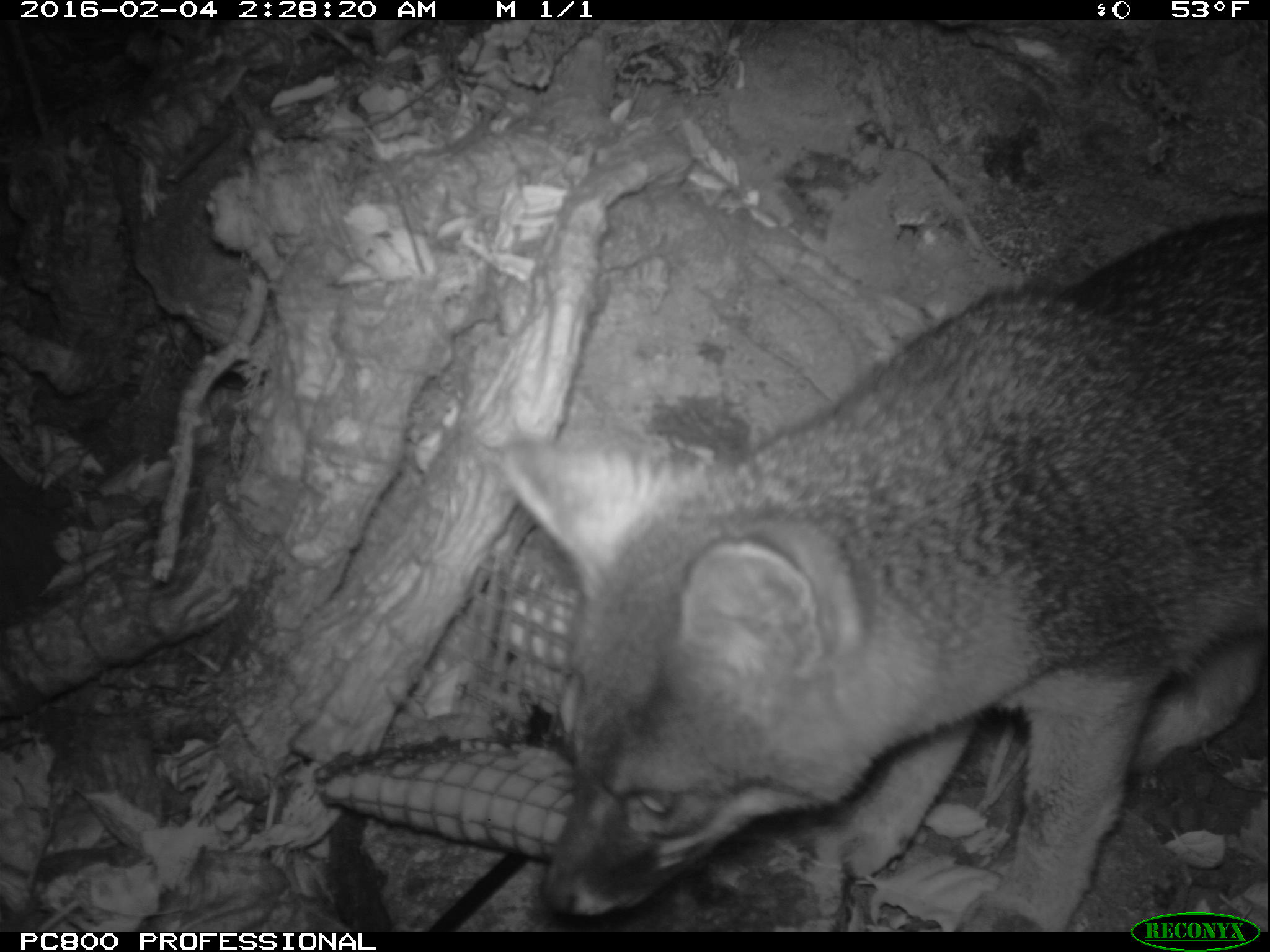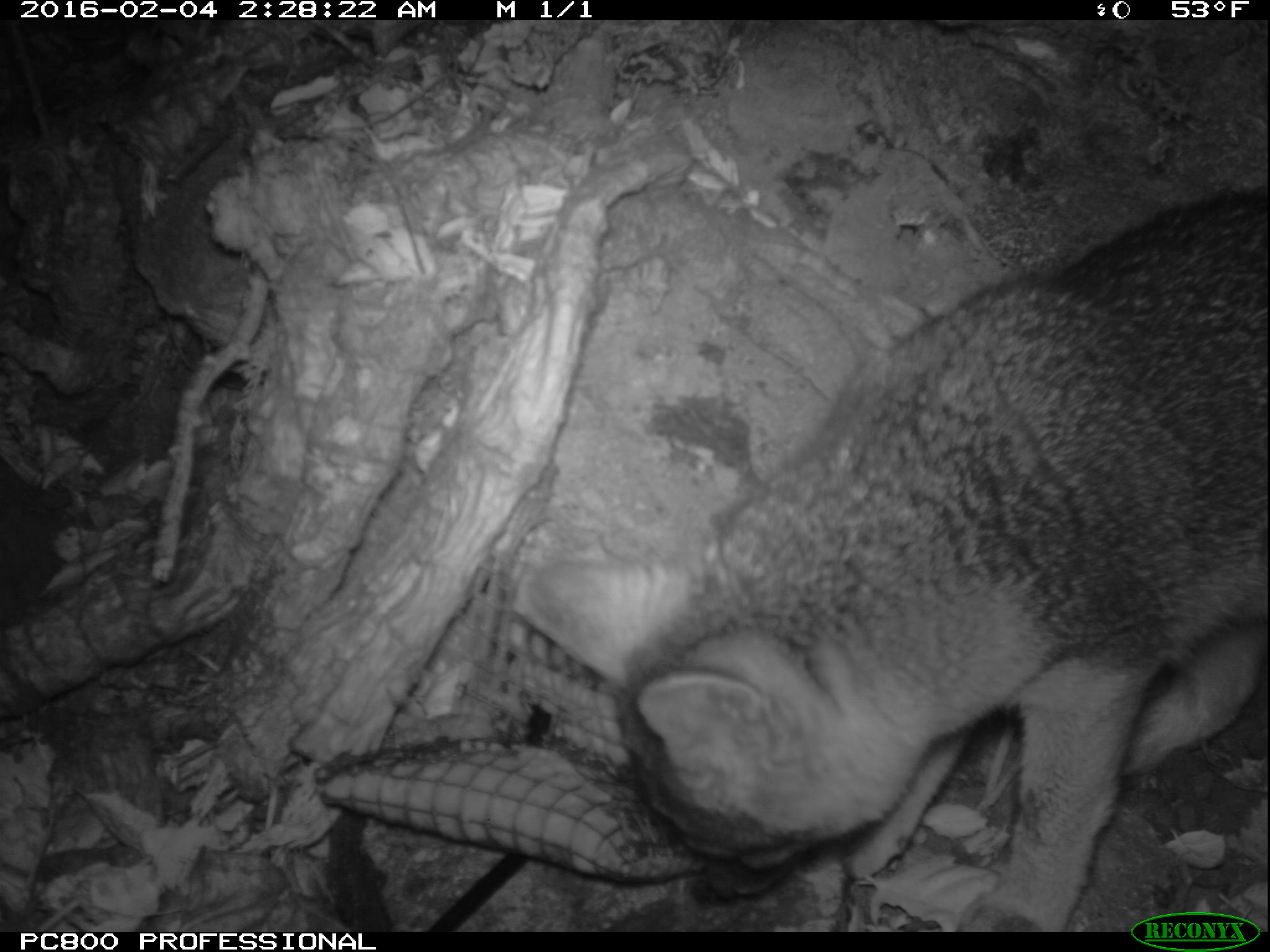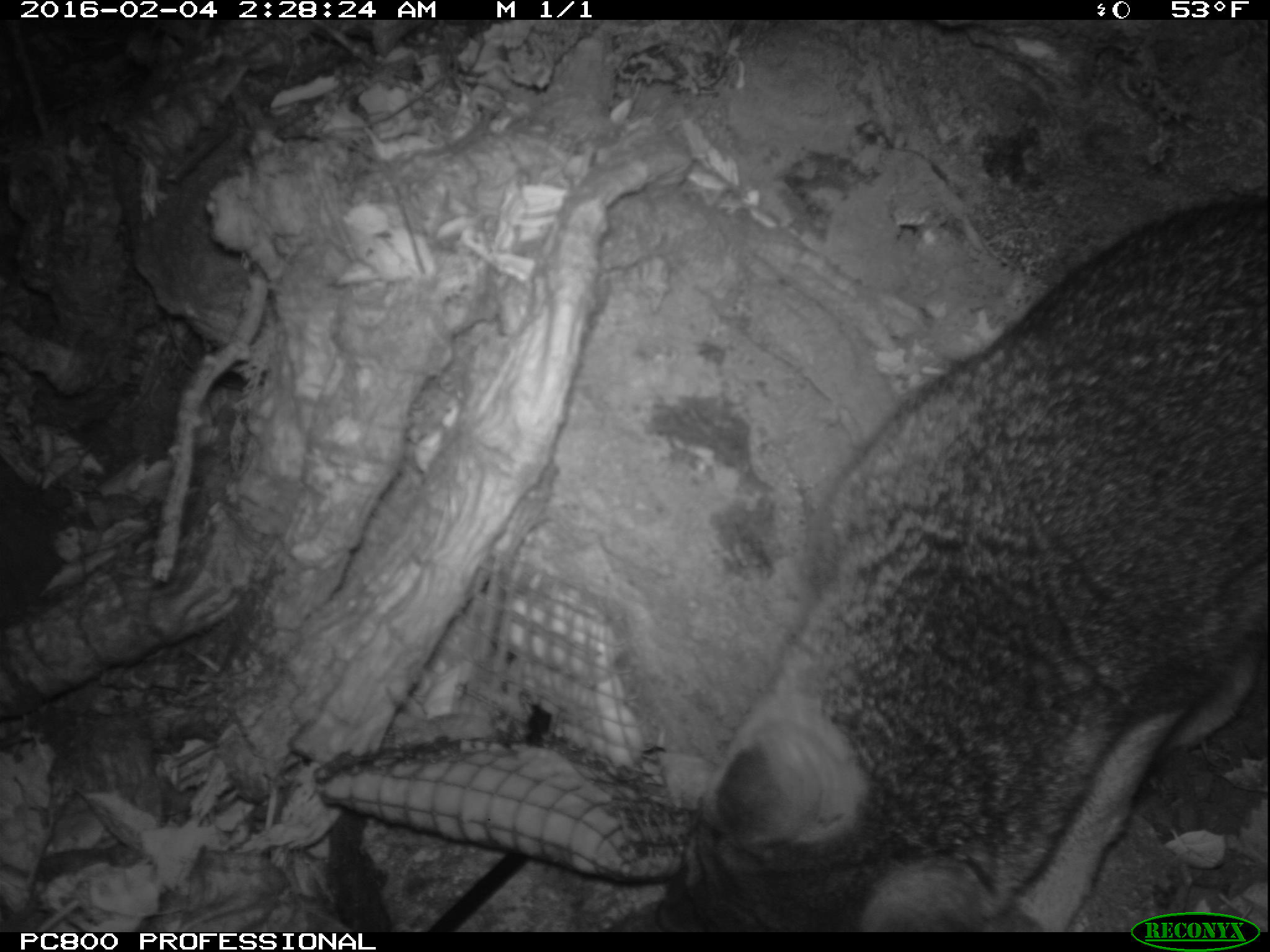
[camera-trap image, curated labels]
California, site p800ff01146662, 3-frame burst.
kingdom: Animalia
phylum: Chordata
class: Mammalia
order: Carnivora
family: Canidae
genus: Urocyon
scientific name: Urocyon littoralis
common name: island fox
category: fox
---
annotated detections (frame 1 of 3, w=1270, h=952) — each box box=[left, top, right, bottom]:
fox: box=[501, 214, 1268, 932]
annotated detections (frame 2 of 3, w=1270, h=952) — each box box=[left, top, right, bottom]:
fox: box=[513, 180, 1269, 931]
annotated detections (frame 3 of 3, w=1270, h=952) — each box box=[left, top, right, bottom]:
fox: box=[649, 185, 1269, 930]